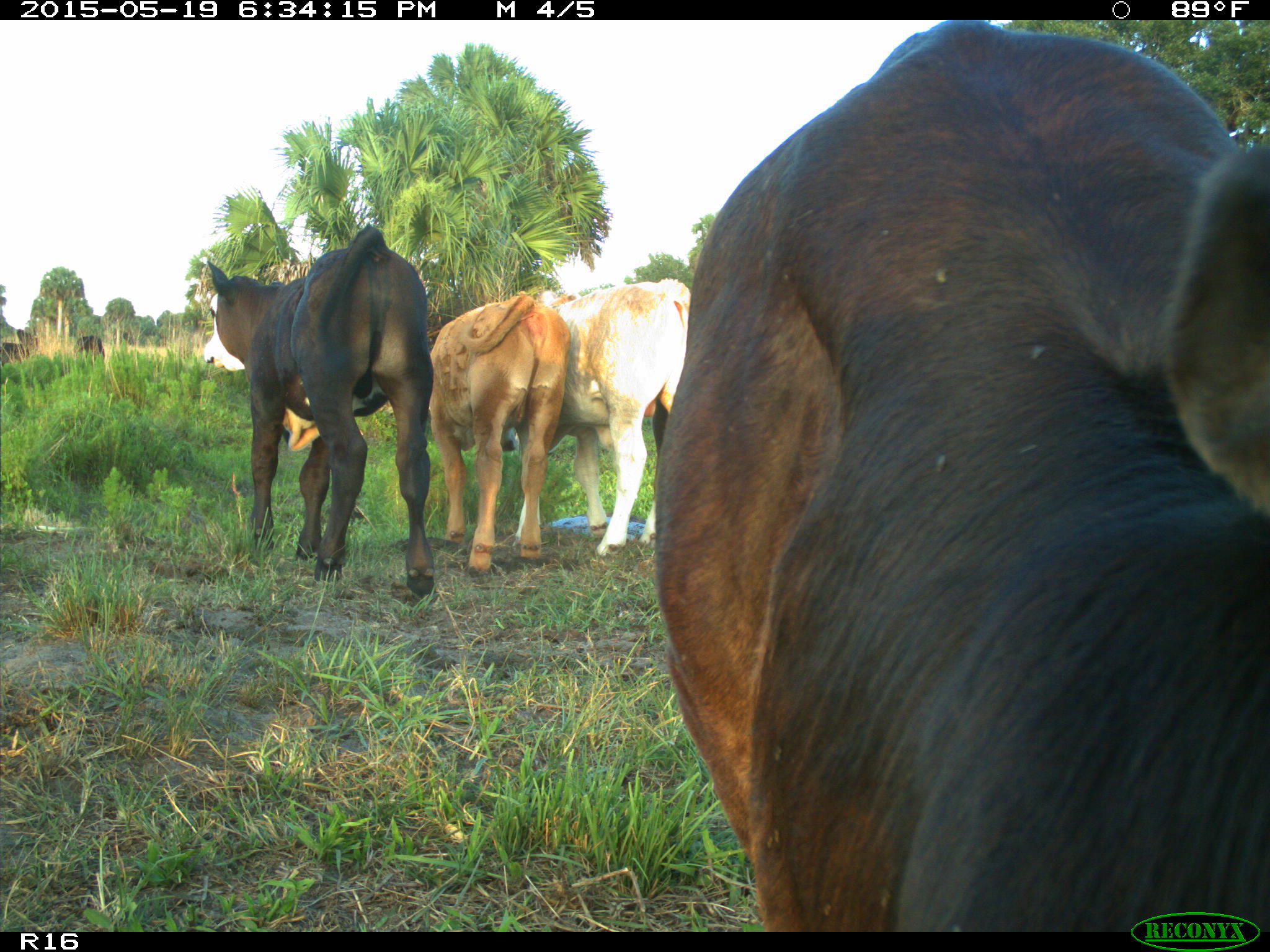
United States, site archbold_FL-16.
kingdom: Animalia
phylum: Chordata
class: Mammalia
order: Artiodactyla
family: Bovidae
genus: Bos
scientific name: Bos taurus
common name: domestic cow